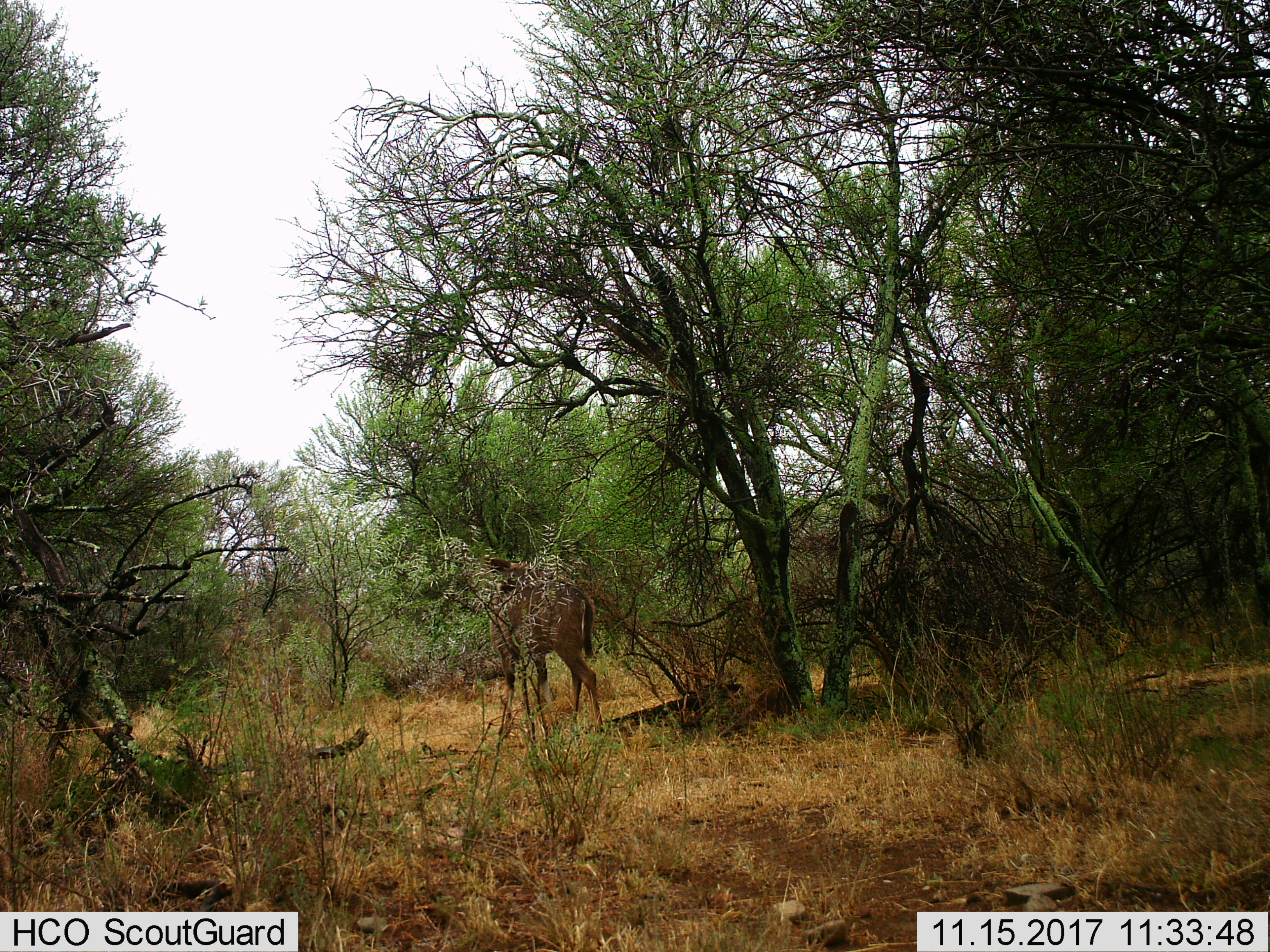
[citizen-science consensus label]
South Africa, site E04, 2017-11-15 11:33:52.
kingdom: Animalia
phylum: Chordata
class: Mammalia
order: Artiodactyla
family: Bovidae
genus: Tragelaphus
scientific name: Tragelaphus strepsiceros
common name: greater kudu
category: kudu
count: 1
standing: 33%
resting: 0%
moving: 0%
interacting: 0%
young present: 0%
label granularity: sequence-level